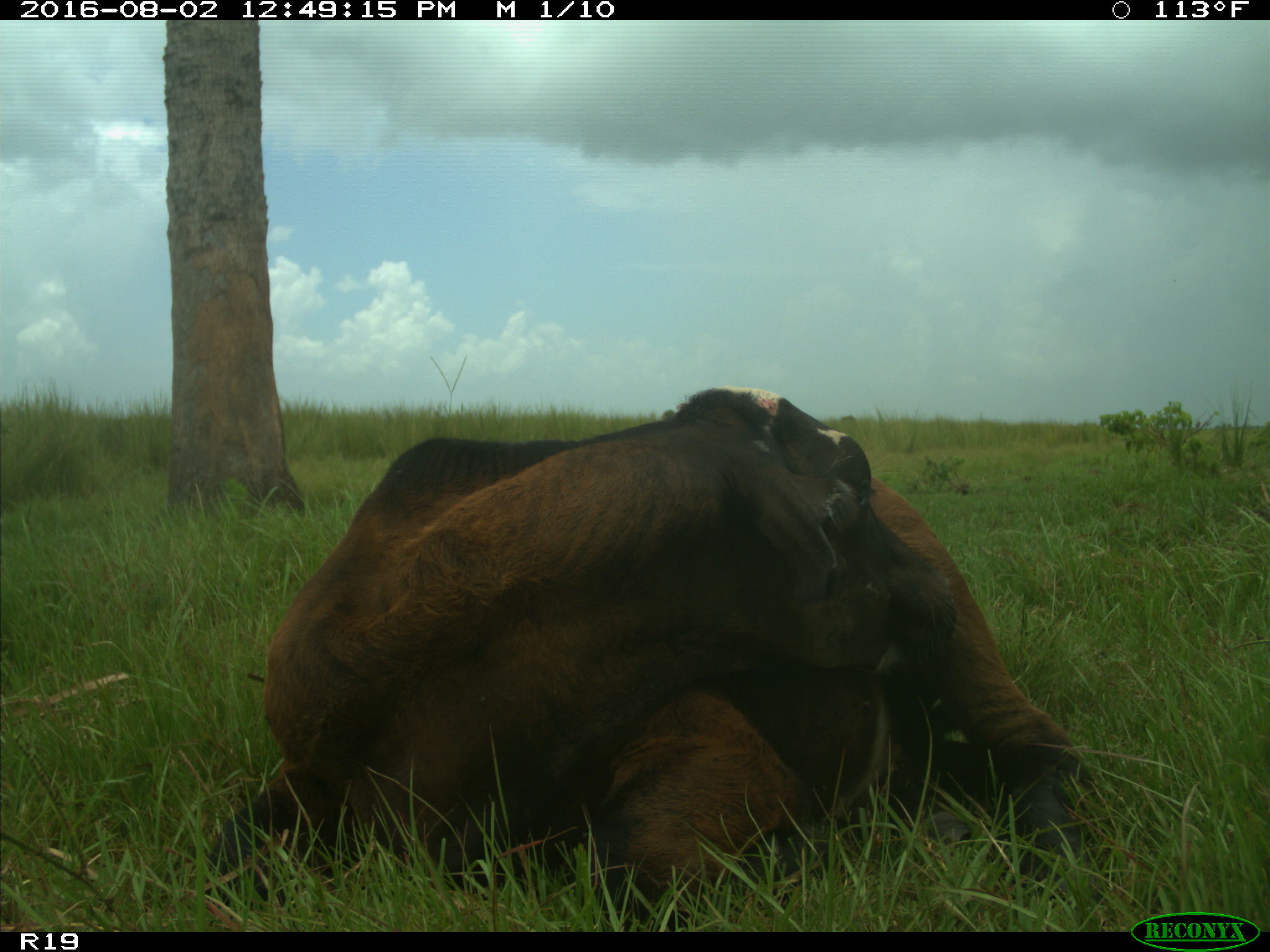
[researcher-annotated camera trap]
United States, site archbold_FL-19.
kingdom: Animalia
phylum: Chordata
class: Mammalia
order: Artiodactyla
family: Bovidae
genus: Bos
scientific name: Bos taurus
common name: domestic cow